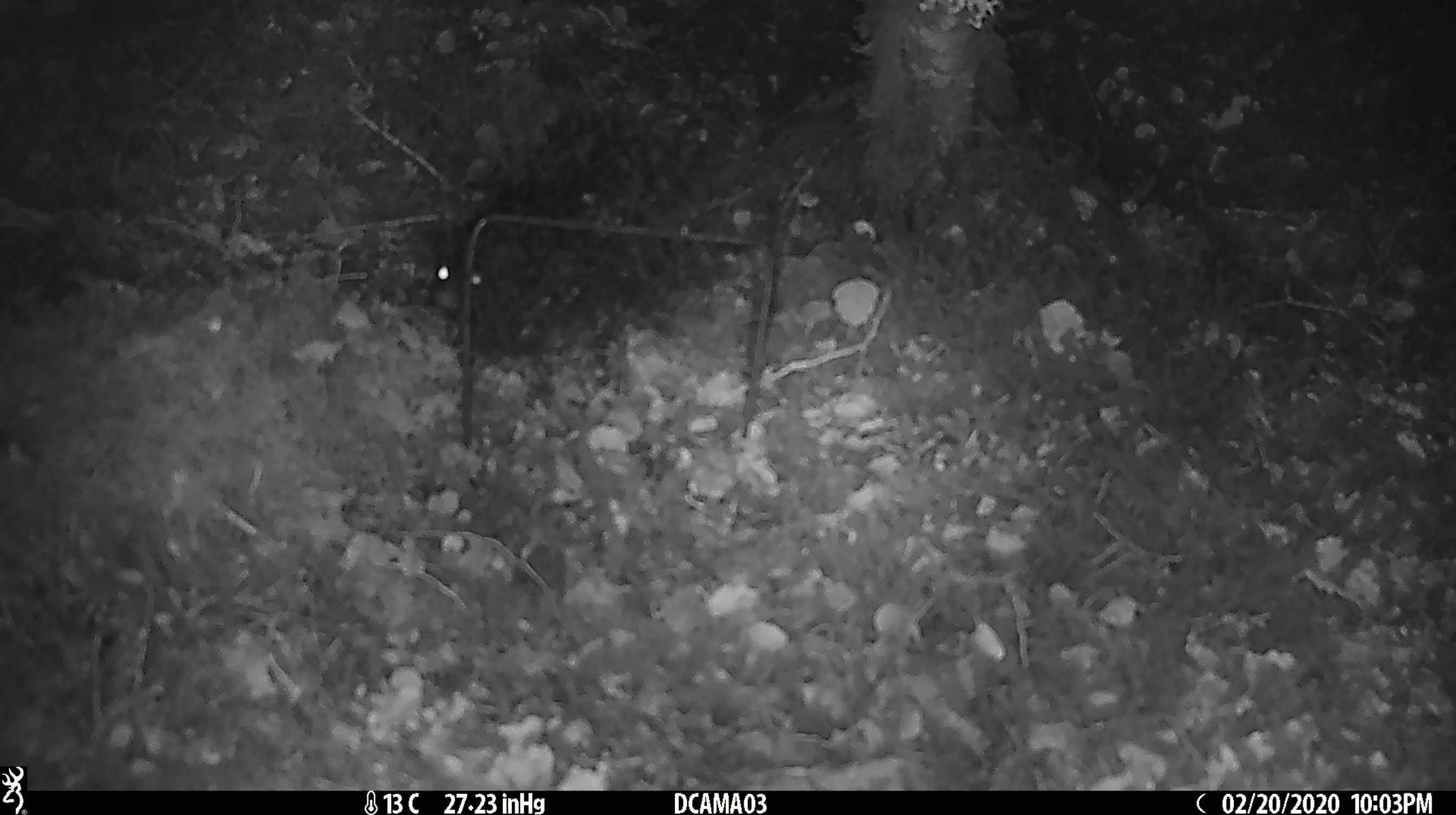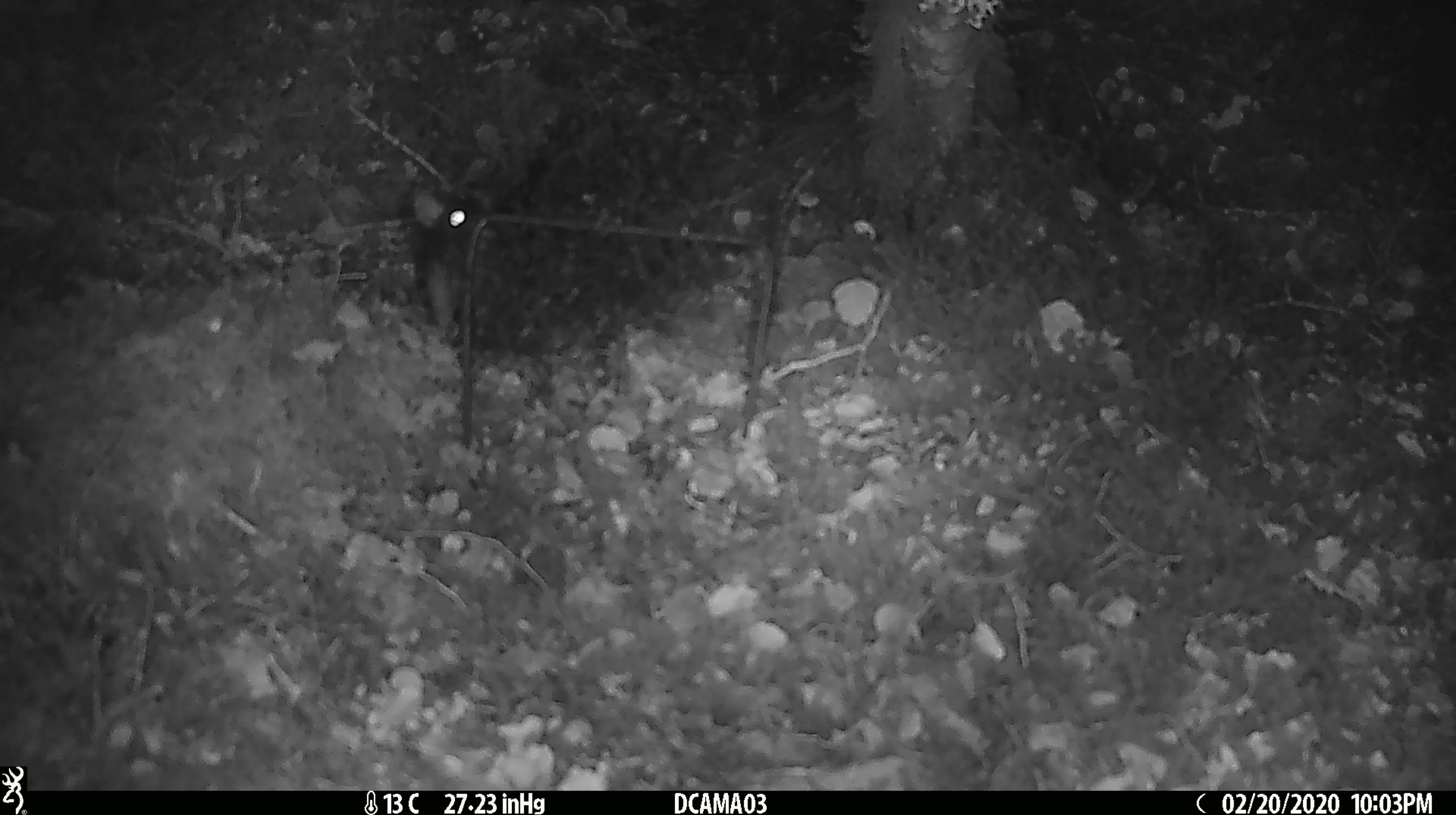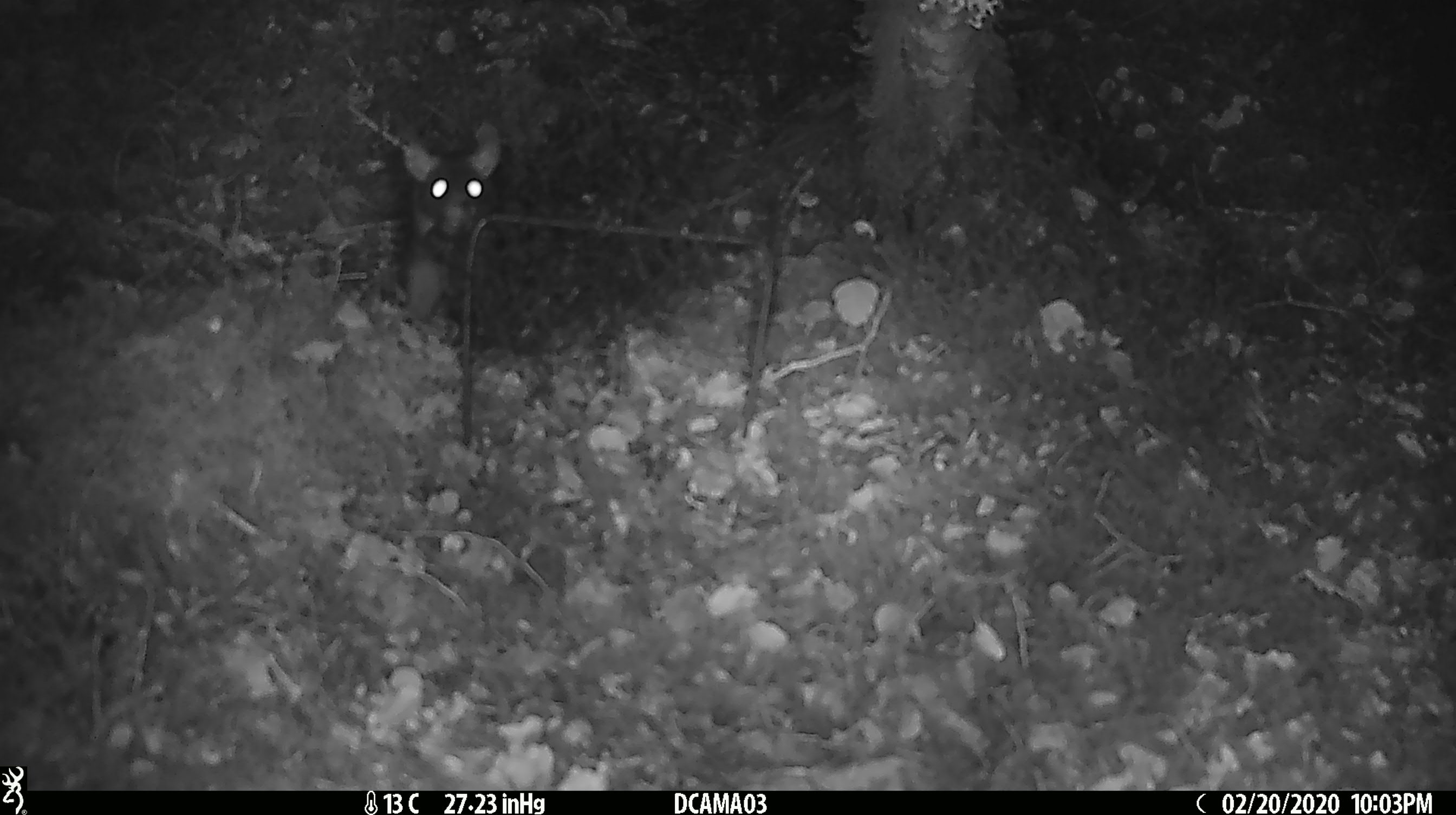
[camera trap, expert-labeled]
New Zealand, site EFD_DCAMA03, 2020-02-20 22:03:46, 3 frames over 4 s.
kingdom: Animalia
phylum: Chordata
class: Mammalia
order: Rodentia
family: Muridae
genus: Rattus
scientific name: Rattus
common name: rat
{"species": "rat (Rattus)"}